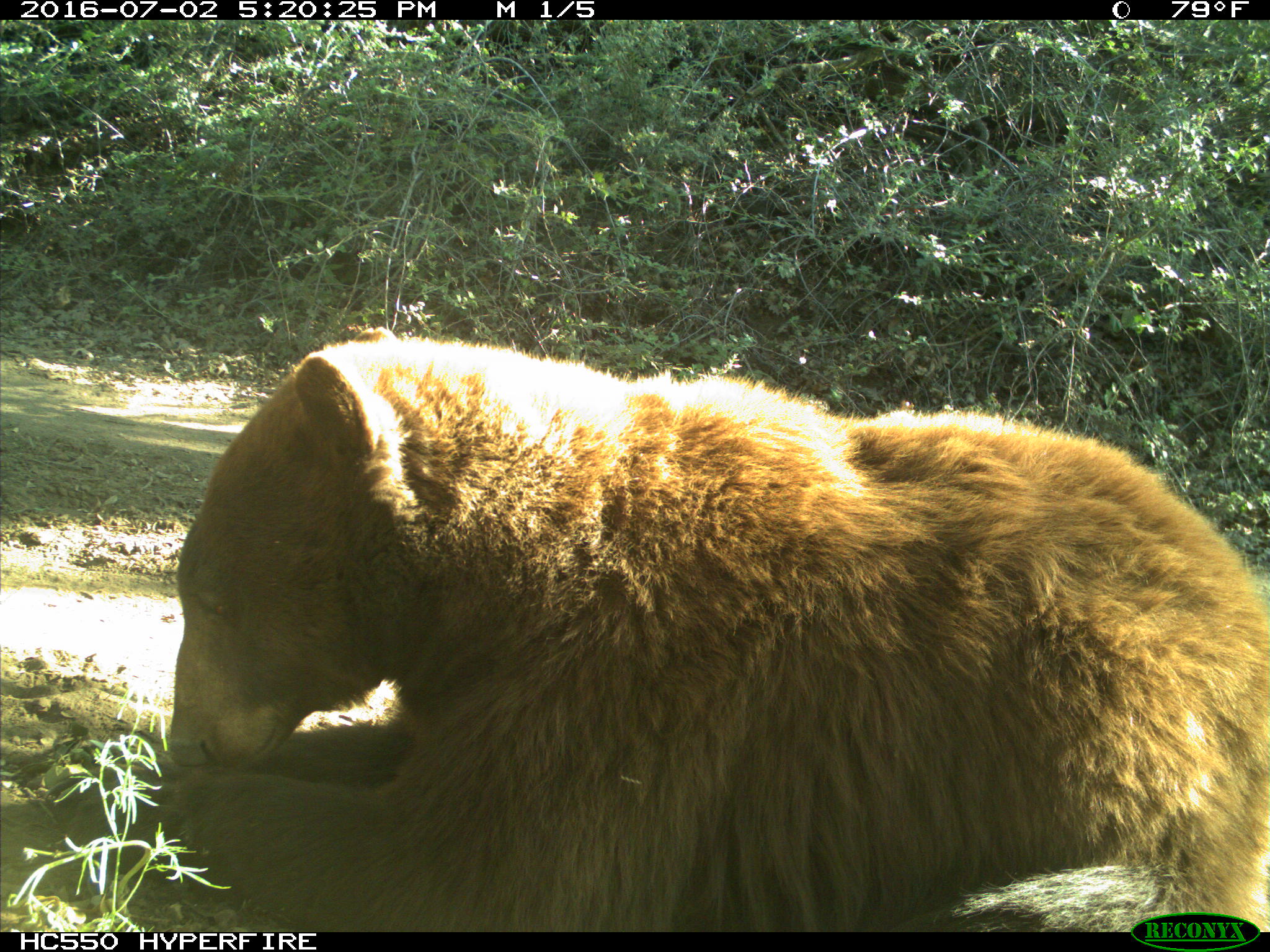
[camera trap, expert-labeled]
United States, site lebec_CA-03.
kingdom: Animalia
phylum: Chordata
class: Mammalia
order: Carnivora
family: Ursidae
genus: Ursus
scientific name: Ursus americanus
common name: american black bear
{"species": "Ursus americanus (american black bear)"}